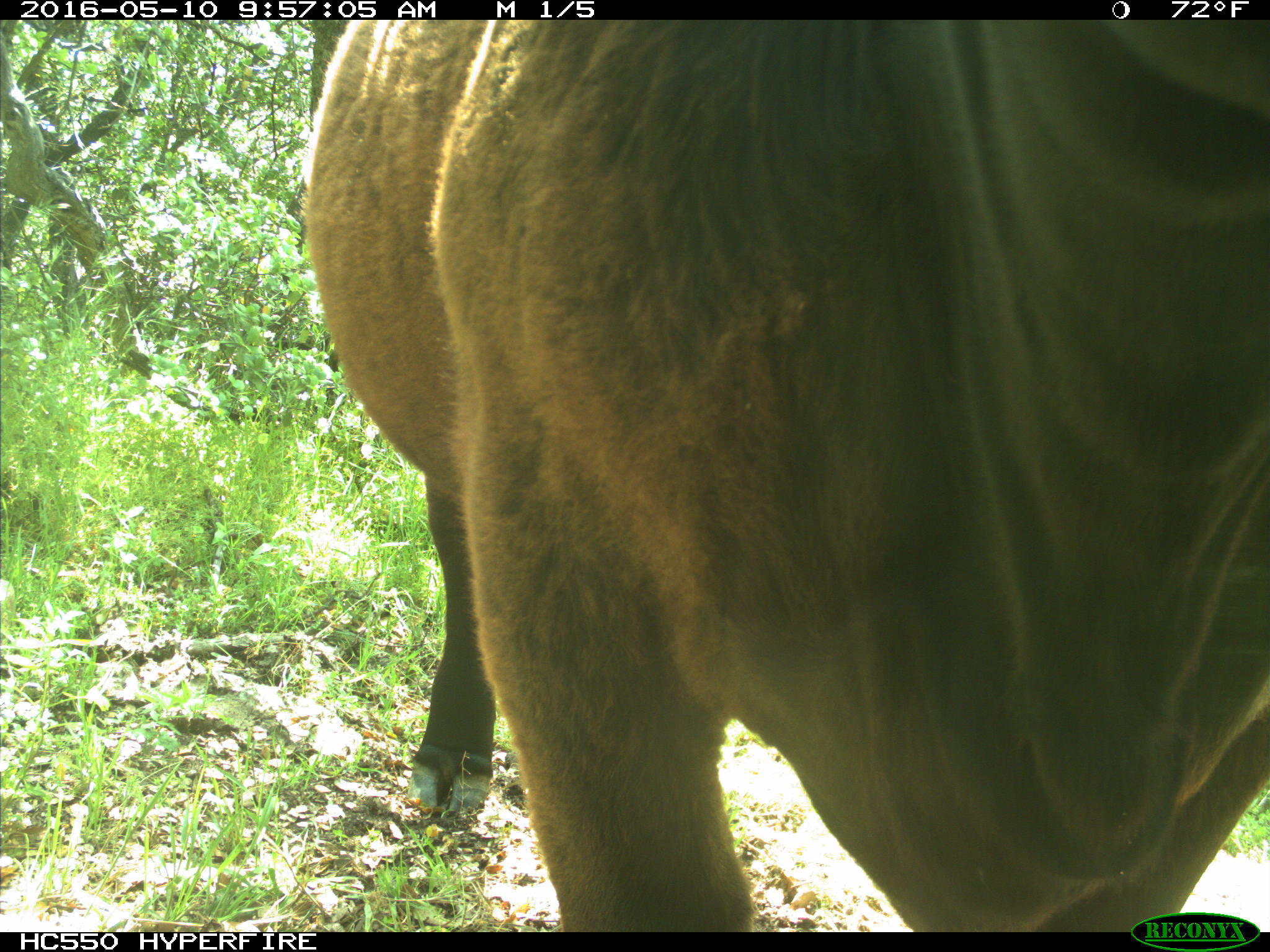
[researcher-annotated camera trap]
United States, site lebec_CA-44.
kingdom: Animalia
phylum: Chordata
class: Mammalia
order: Artiodactyla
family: Bovidae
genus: Bos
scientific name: Bos taurus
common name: domestic cow